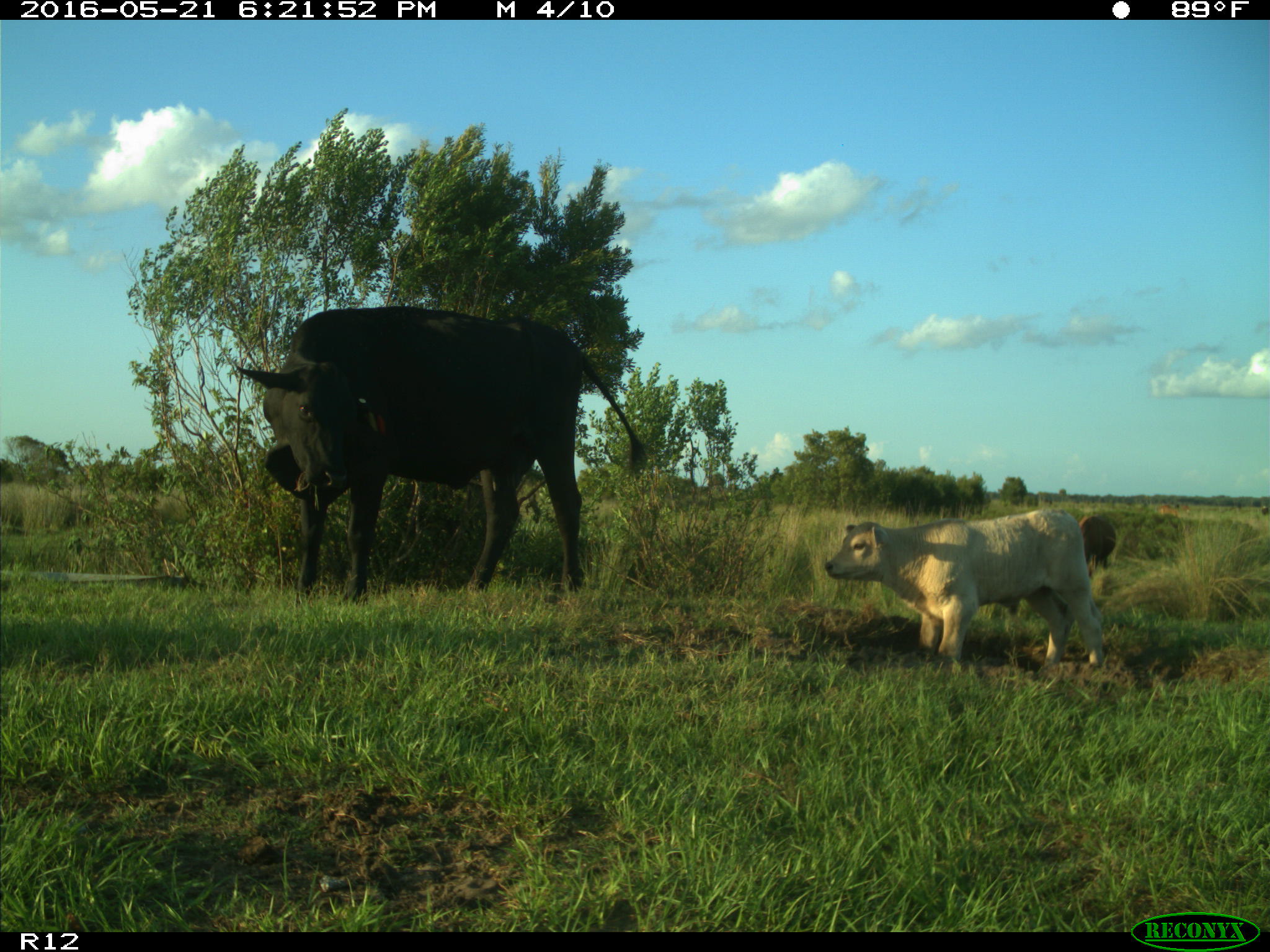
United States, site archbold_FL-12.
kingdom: Animalia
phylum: Chordata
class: Mammalia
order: Artiodactyla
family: Bovidae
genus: Bos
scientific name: Bos taurus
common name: domestic cow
Bos taurus (domestic cow).